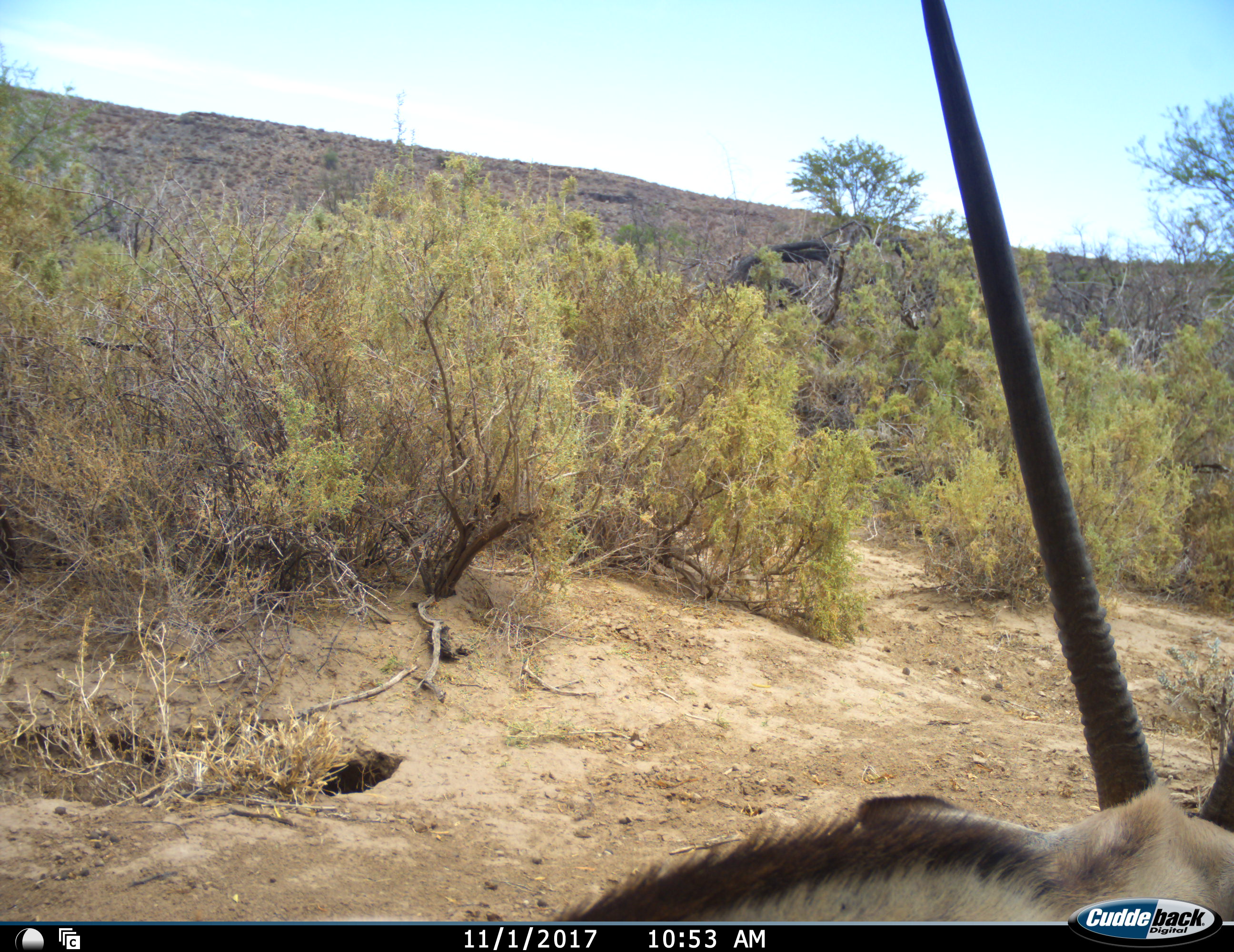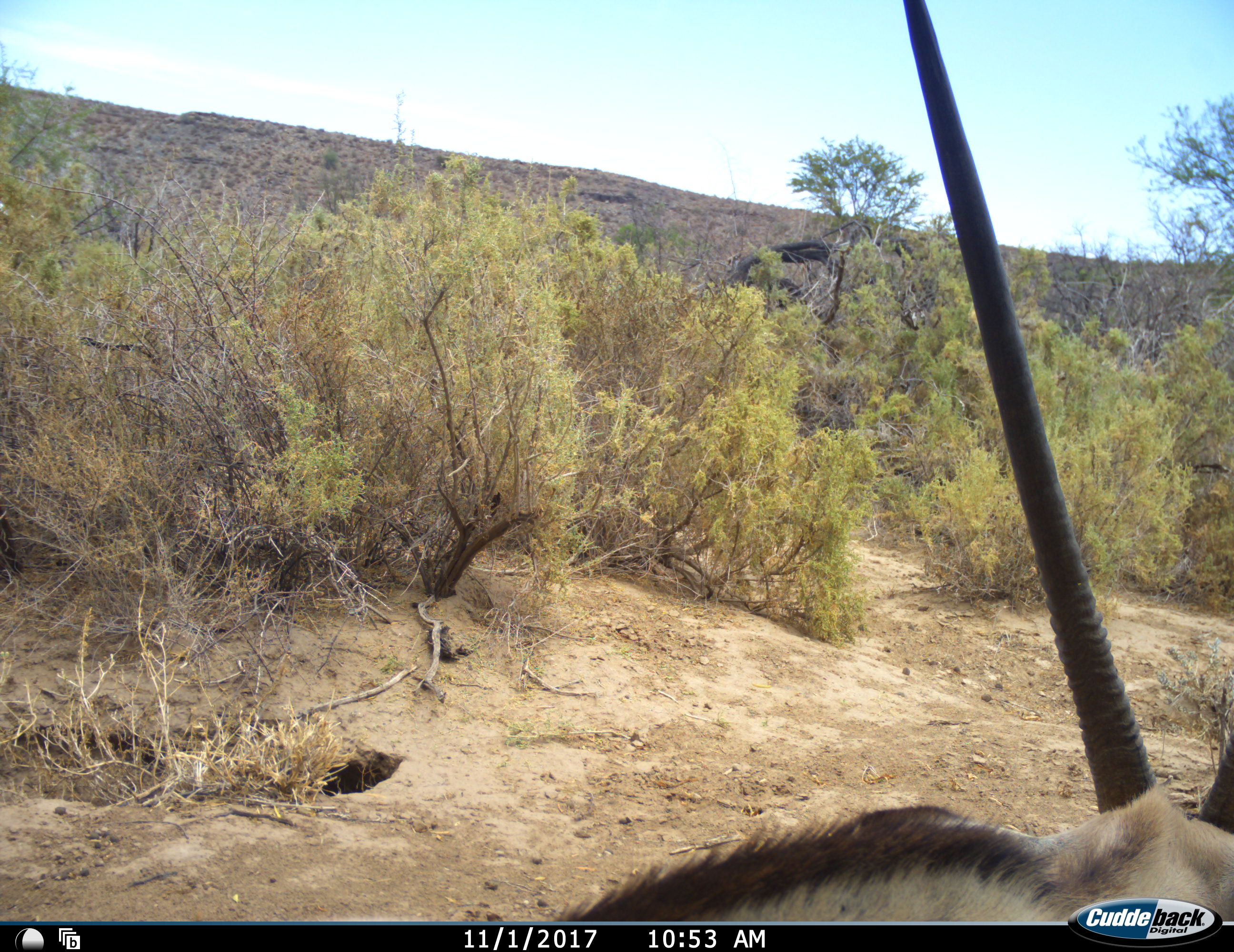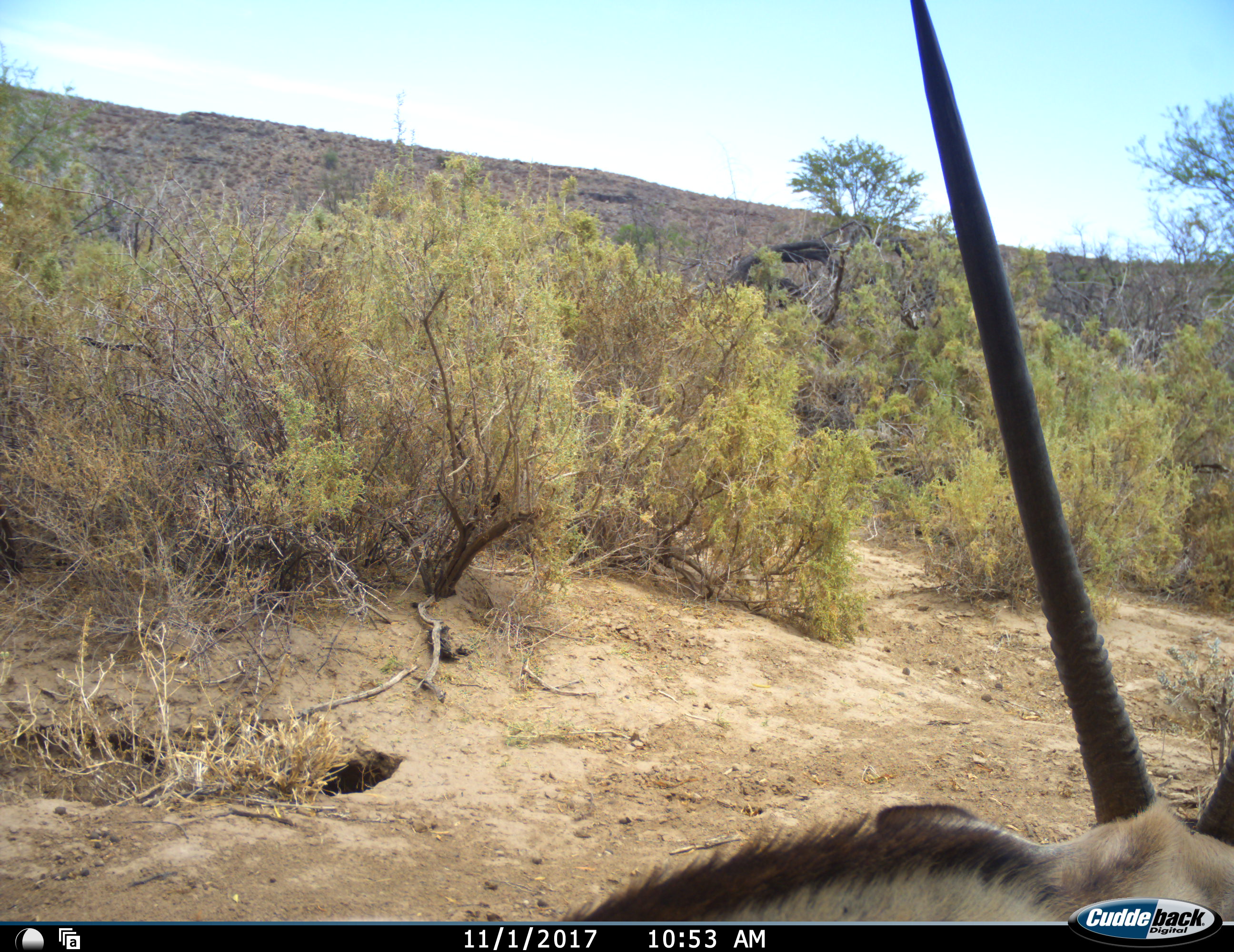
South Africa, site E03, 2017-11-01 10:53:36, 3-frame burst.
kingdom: Animalia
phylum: Chordata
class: Mammalia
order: Artiodactyla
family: Bovidae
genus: Oryx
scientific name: Oryx gazella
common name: gemsbok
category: gemsbokoryx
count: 1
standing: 80%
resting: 10%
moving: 0%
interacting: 0%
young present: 0%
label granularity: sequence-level